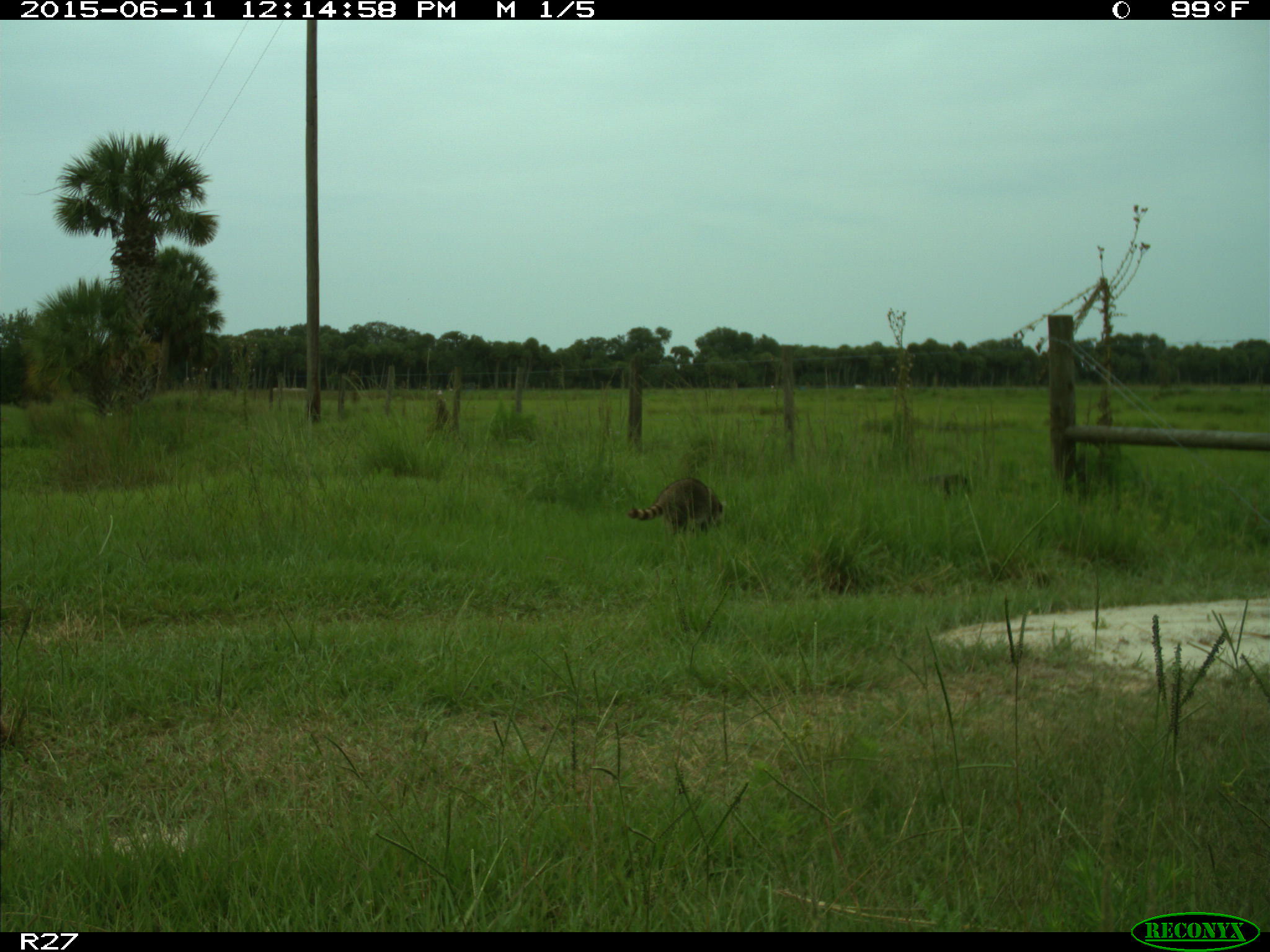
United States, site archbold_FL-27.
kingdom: Animalia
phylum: Chordata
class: Mammalia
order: Carnivora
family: Procyonidae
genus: Procyon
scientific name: Procyon lotor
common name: common raccoon